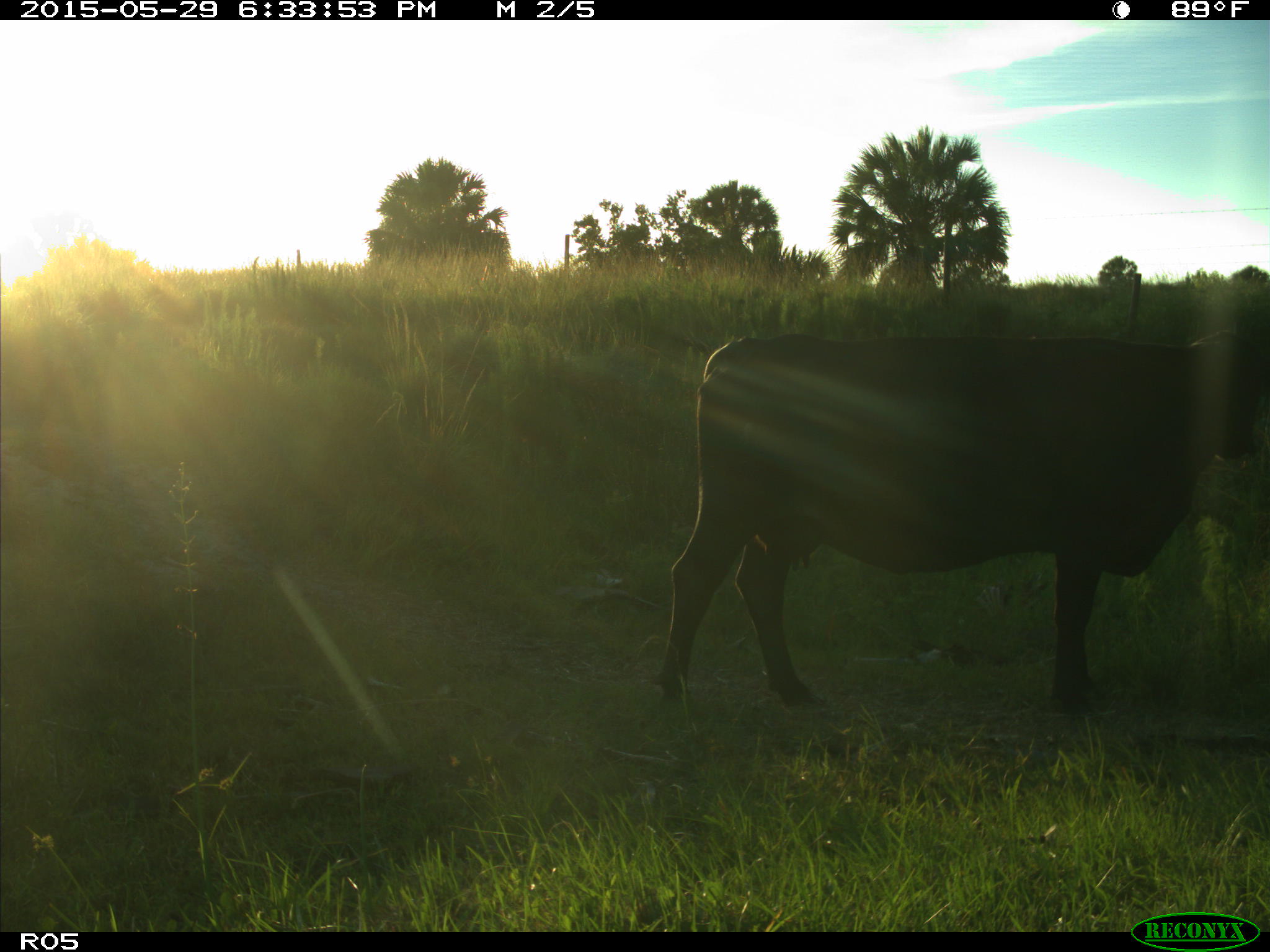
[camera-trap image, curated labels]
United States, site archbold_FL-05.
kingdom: Animalia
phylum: Chordata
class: Mammalia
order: Artiodactyla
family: Bovidae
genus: Bos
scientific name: Bos taurus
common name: domestic cow